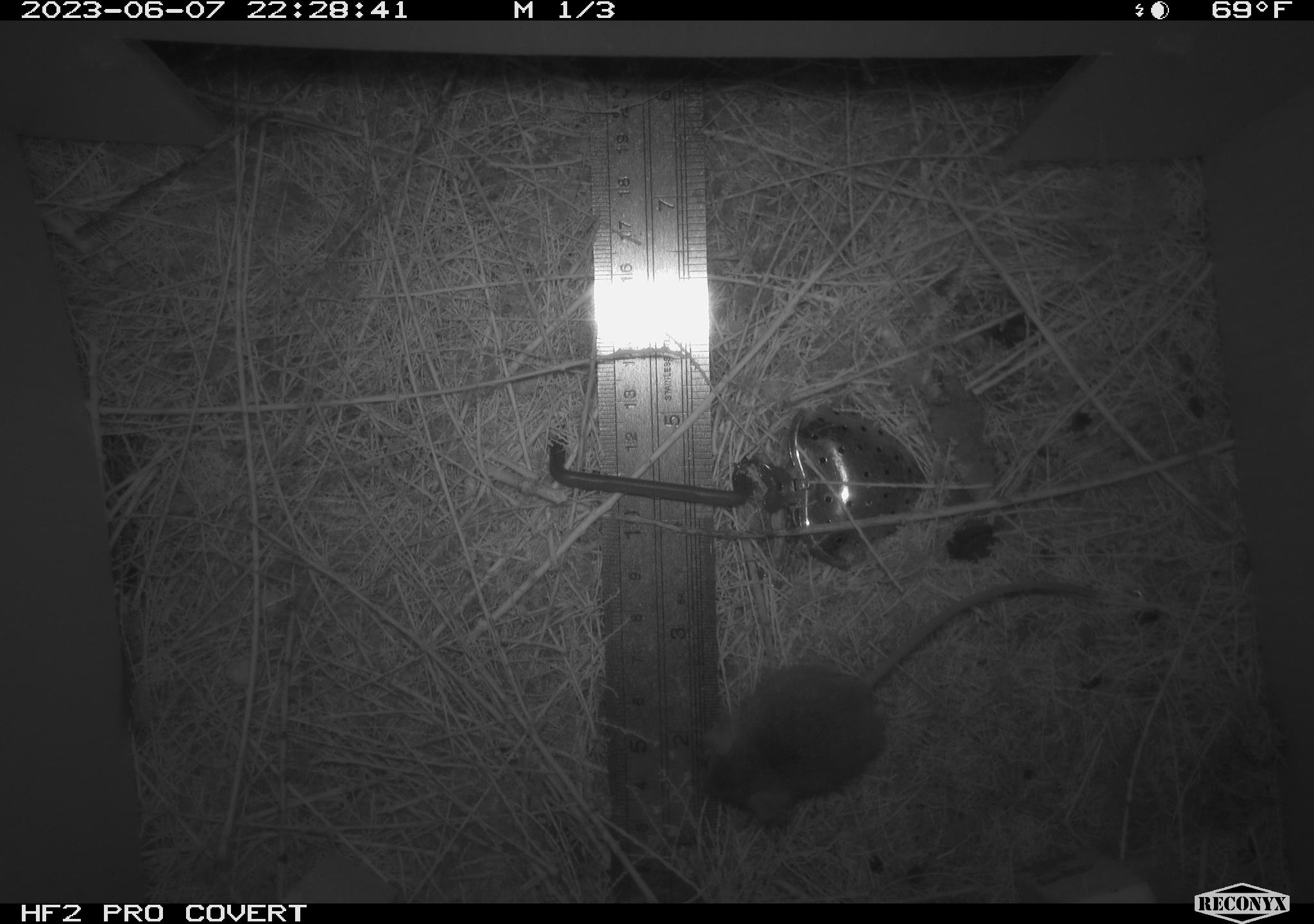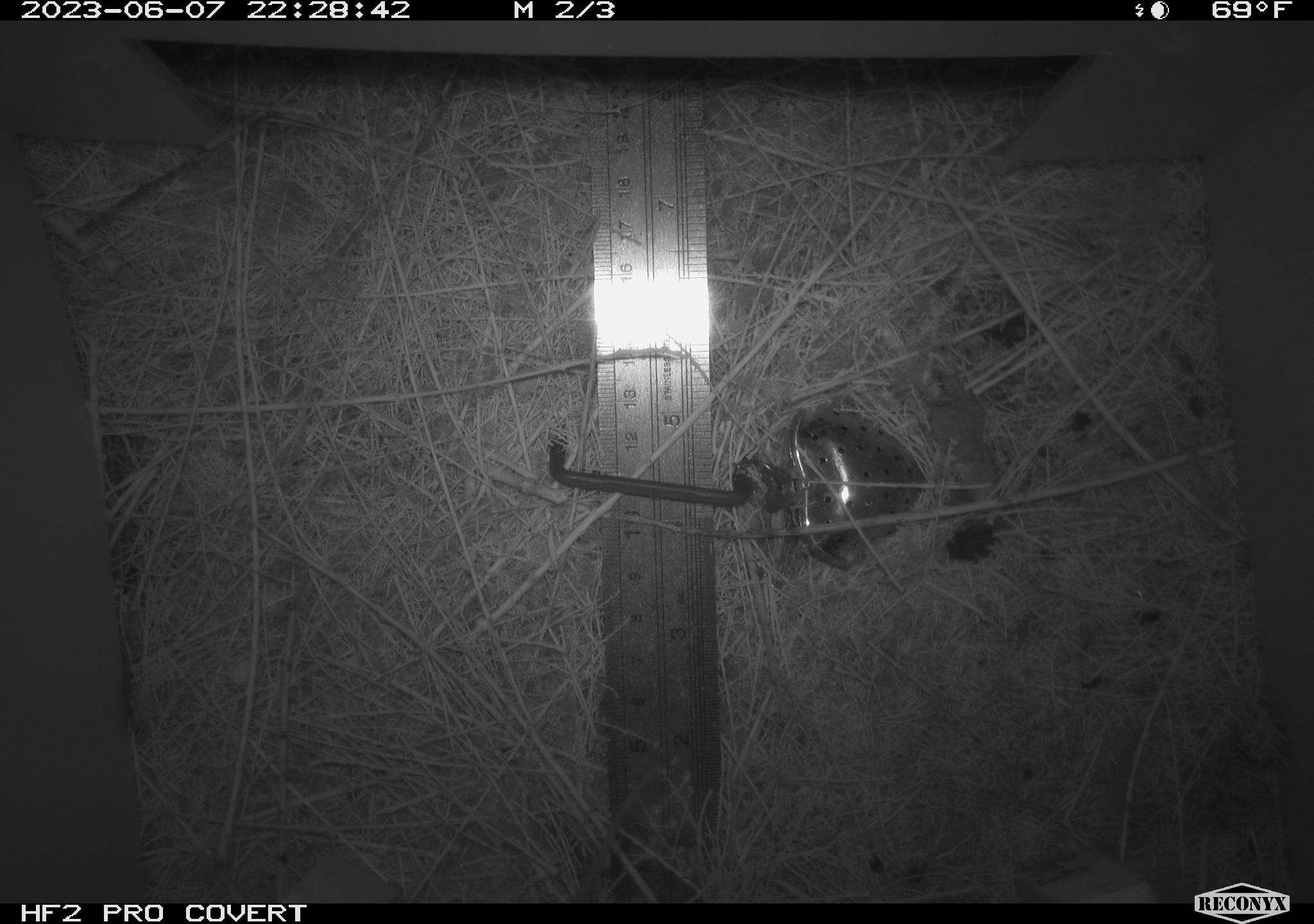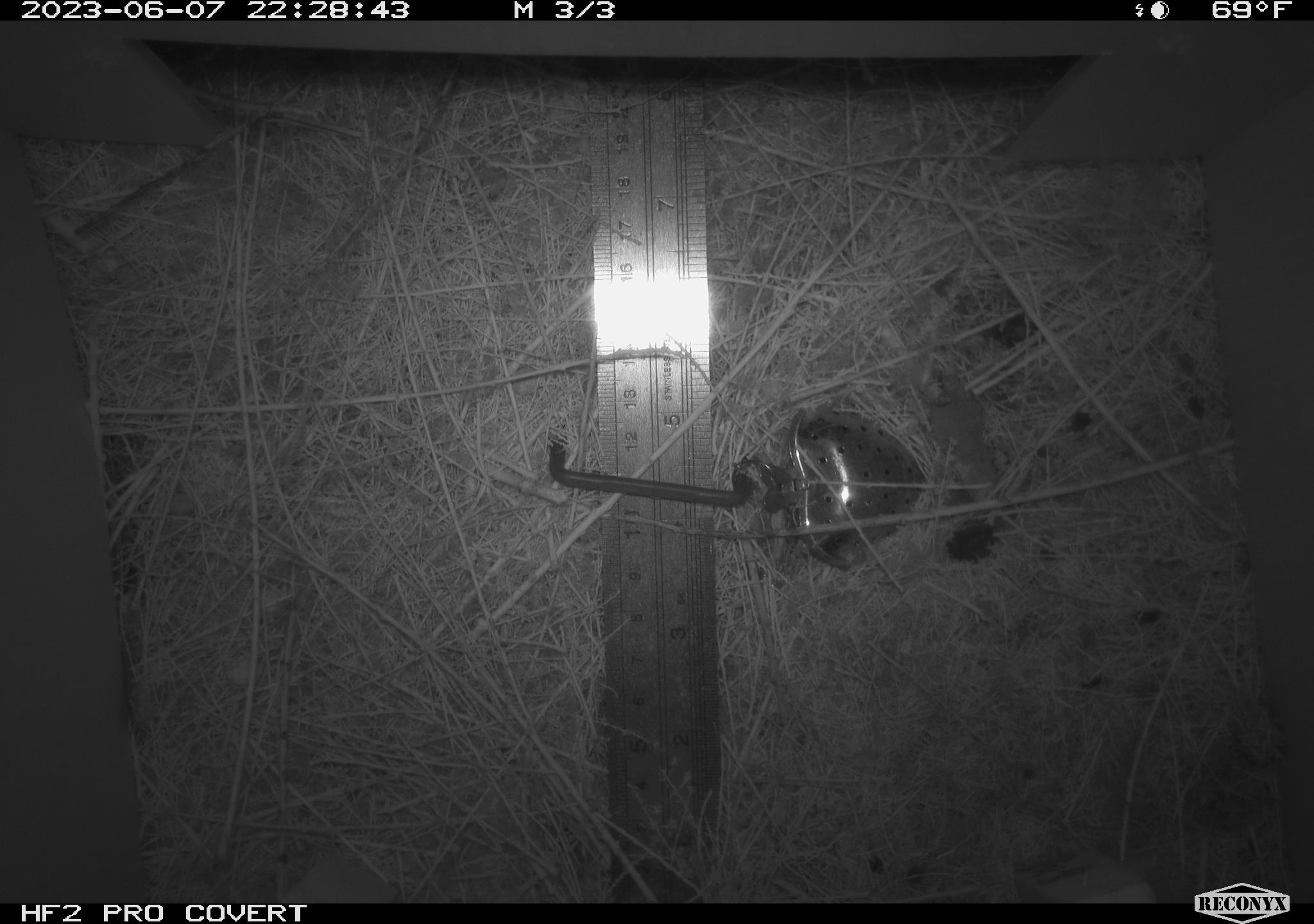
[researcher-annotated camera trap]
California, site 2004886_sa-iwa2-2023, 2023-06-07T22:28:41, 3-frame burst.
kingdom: Animalia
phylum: Chordata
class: Mammalia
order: Rodentia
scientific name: Rodentia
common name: mouse species